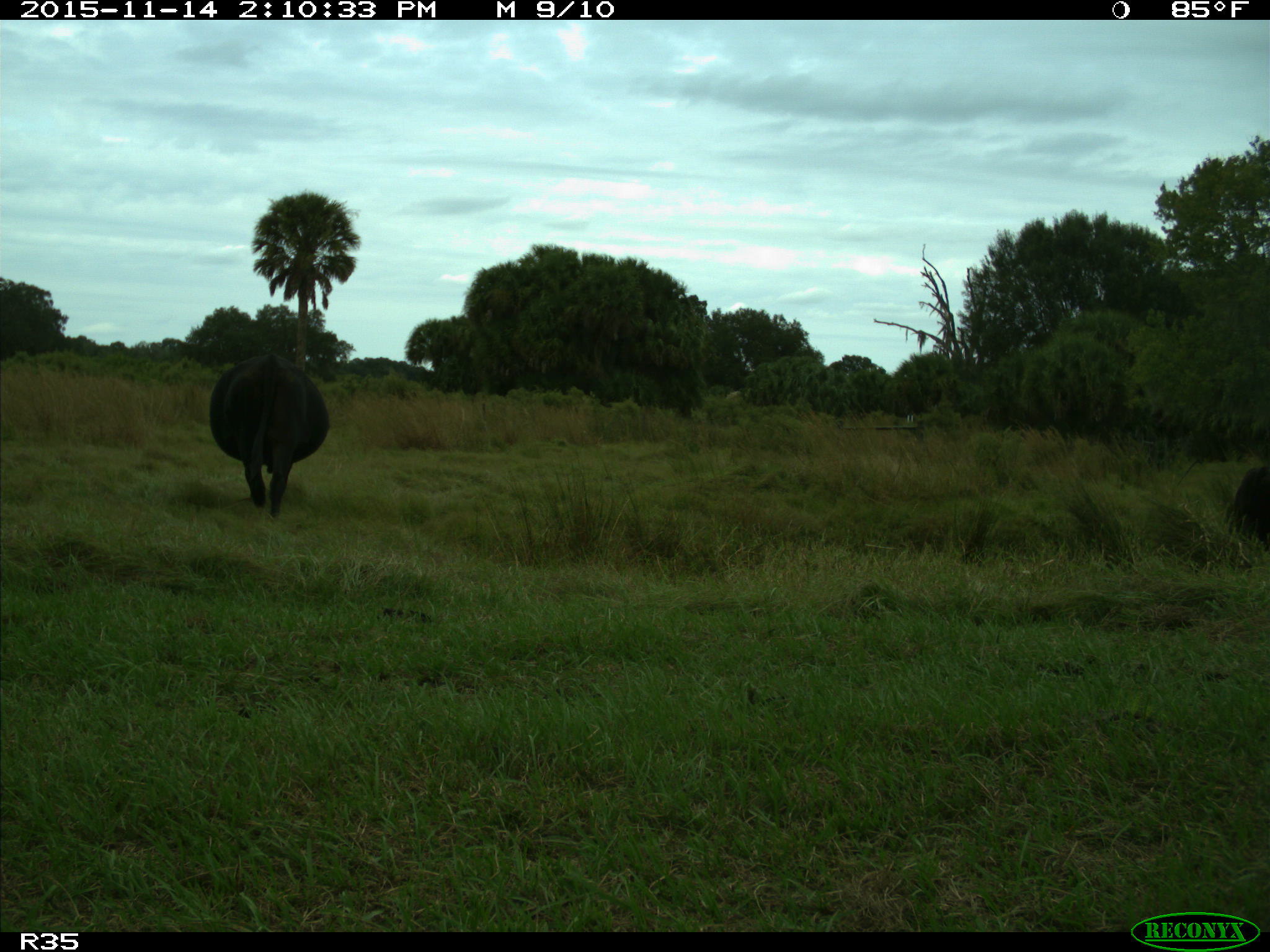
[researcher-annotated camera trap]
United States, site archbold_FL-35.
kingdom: Animalia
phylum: Chordata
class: Mammalia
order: Artiodactyla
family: Bovidae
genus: Bos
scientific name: Bos taurus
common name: domestic cow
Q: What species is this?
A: Bos taurus (domestic cow).